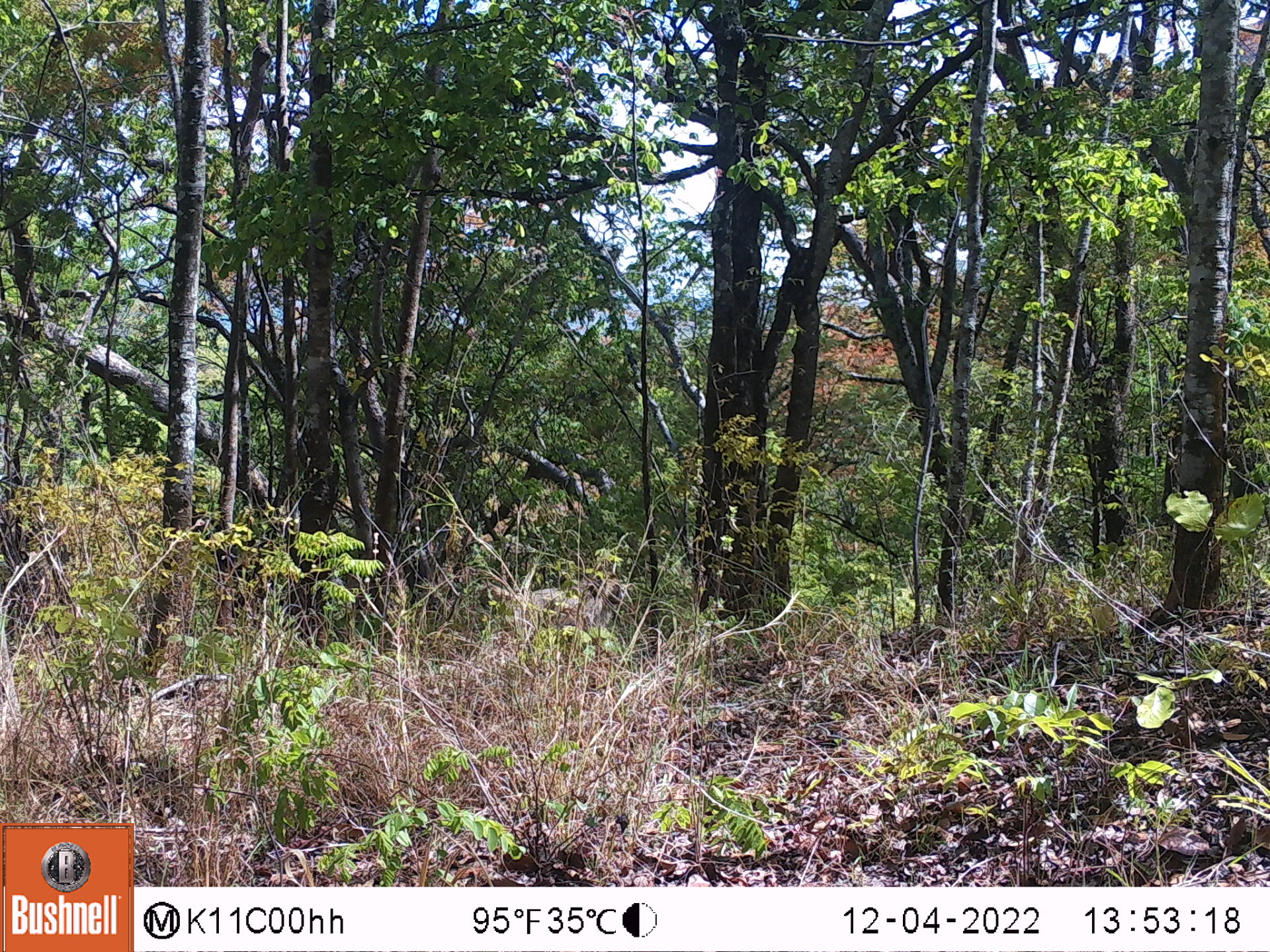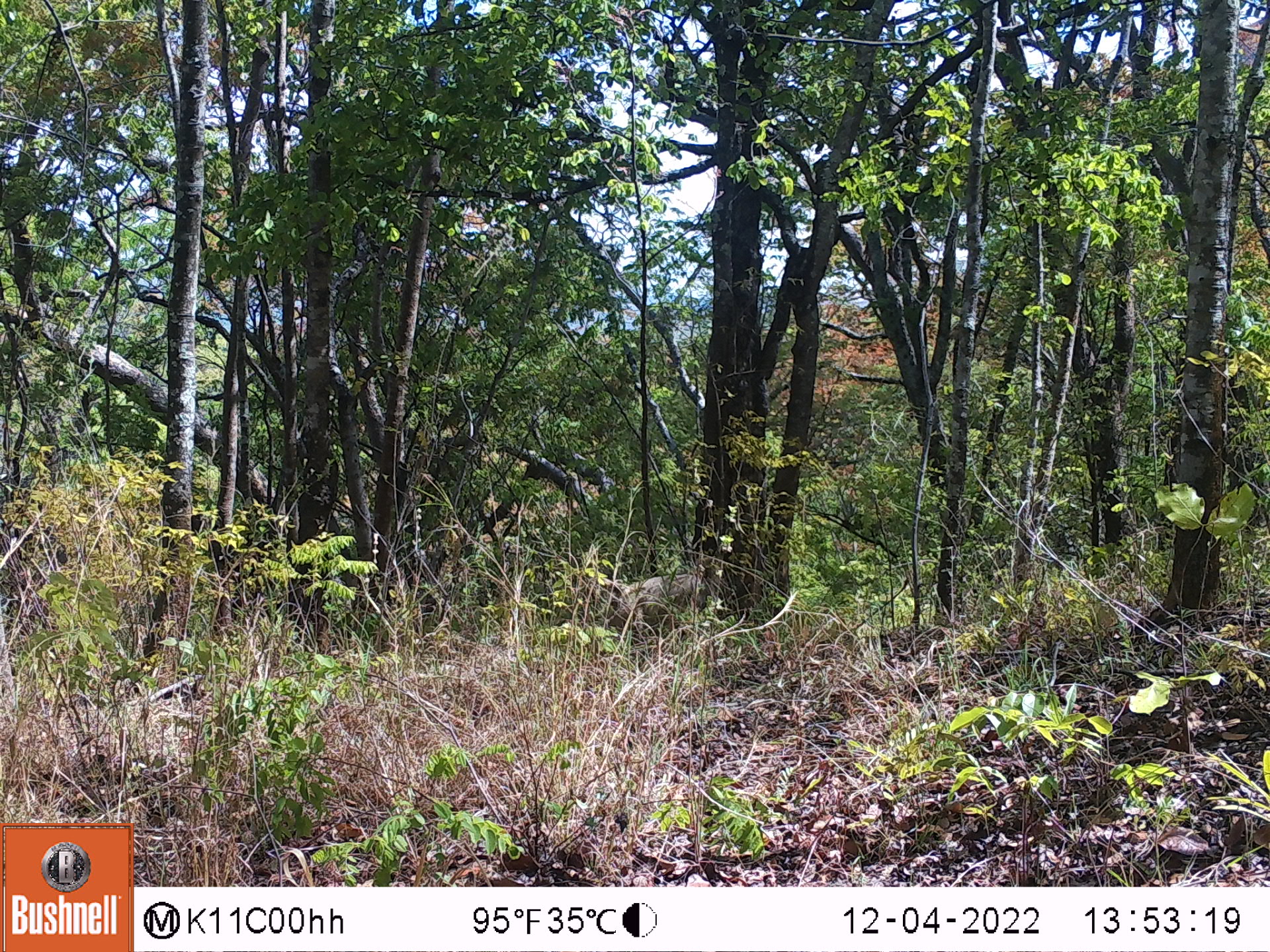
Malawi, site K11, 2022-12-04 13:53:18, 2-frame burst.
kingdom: Animalia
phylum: Chordata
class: Mammalia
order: Primates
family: Cercopithecidae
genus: Papio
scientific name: Papio cynocephalus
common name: yellow baboon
Yellow baboon (Papio cynocephalus), count 1.